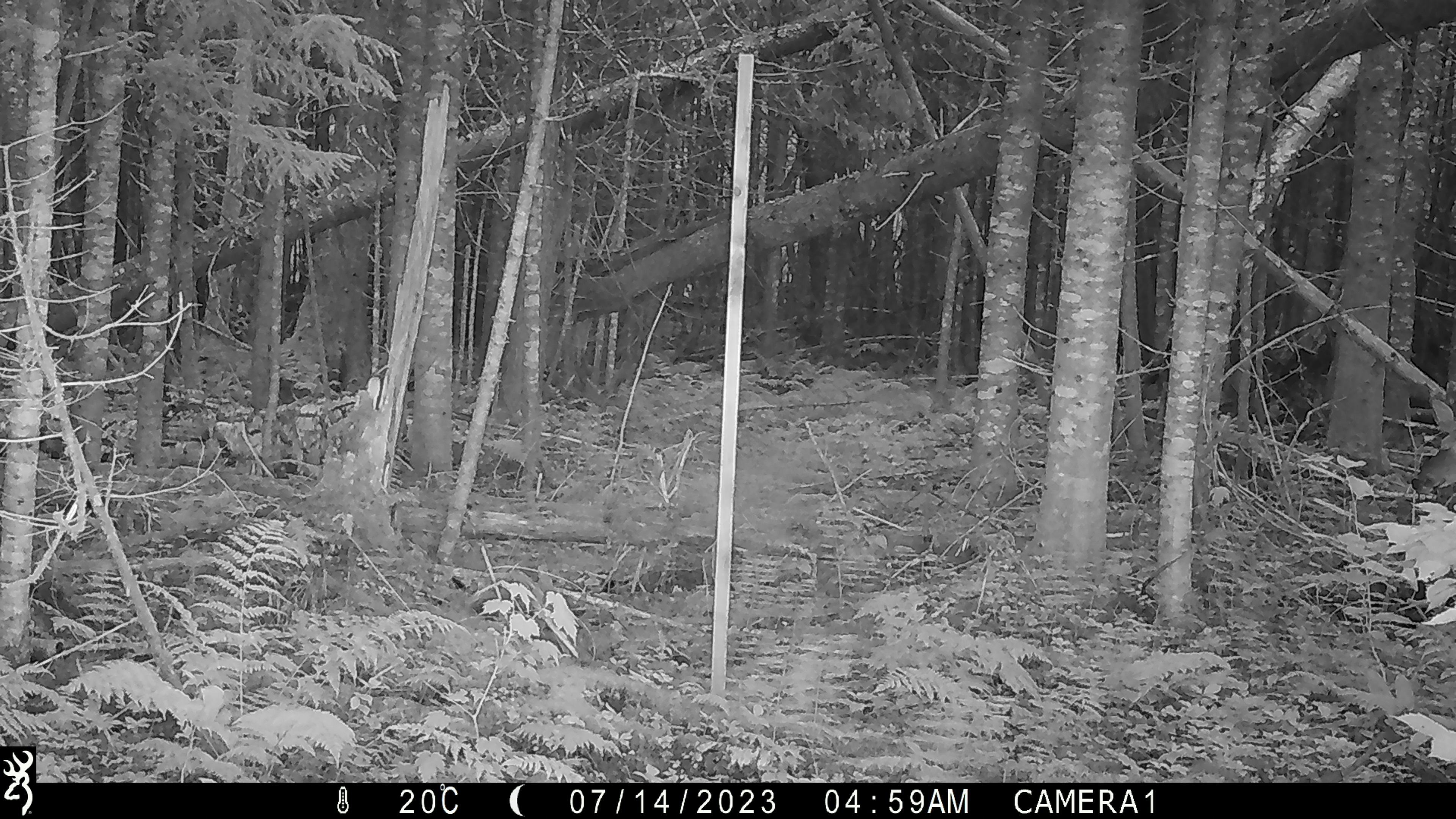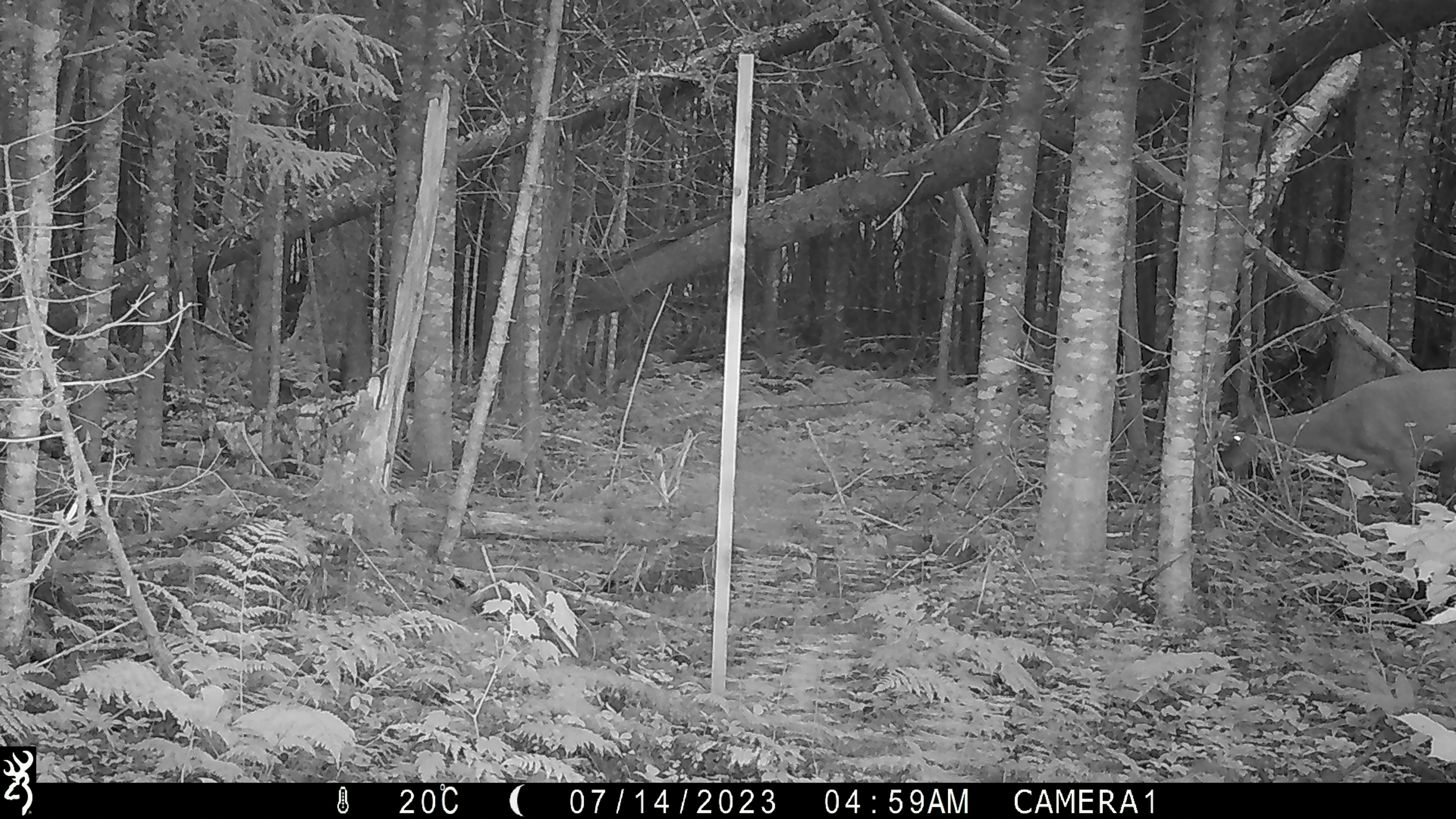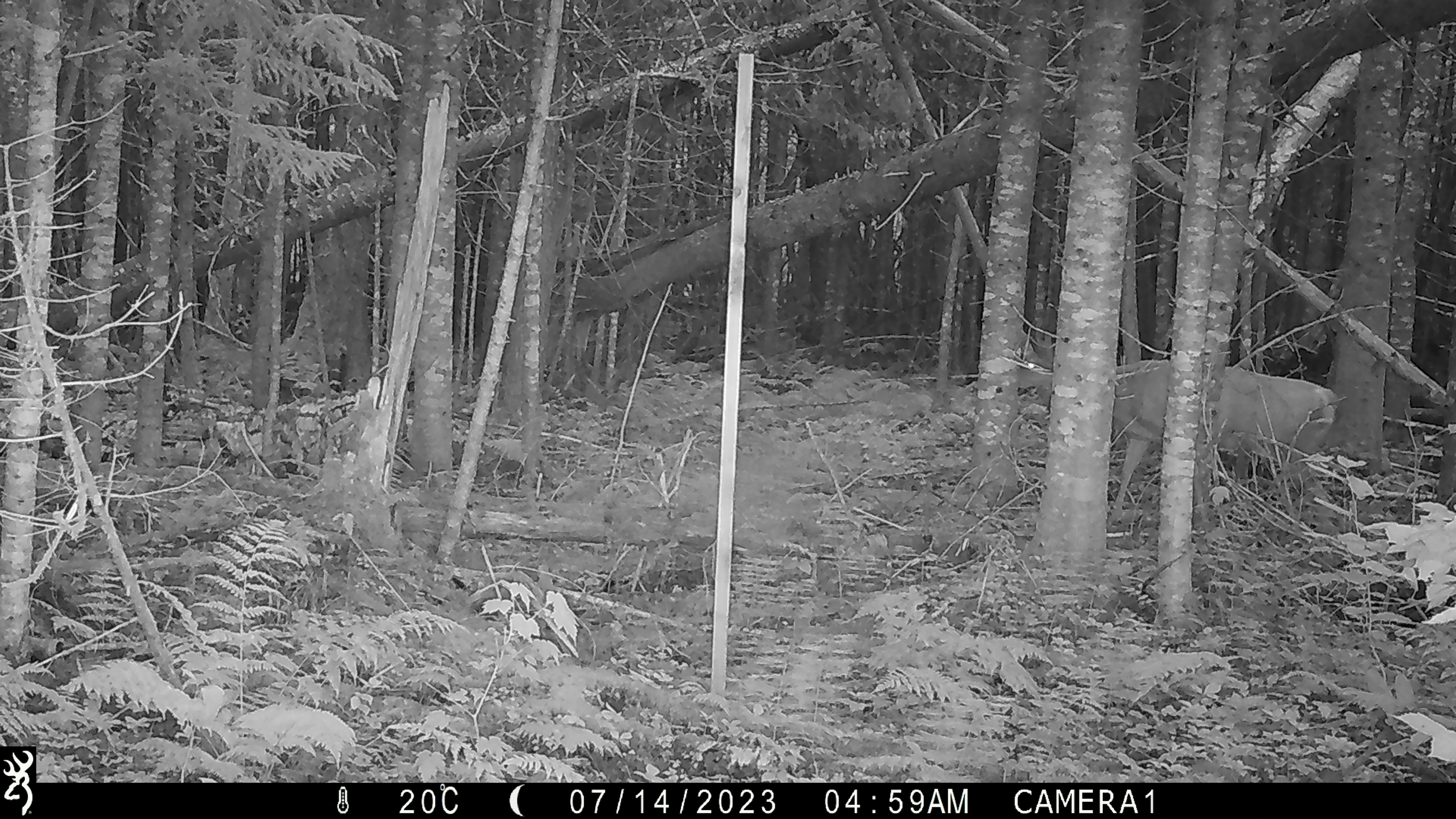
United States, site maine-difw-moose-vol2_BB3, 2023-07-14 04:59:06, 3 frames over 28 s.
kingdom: Animalia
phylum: Chordata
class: Mammalia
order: Artiodactyla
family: Cervidae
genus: Odocoileus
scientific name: Odocoileus virginianus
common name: white-tailed deer